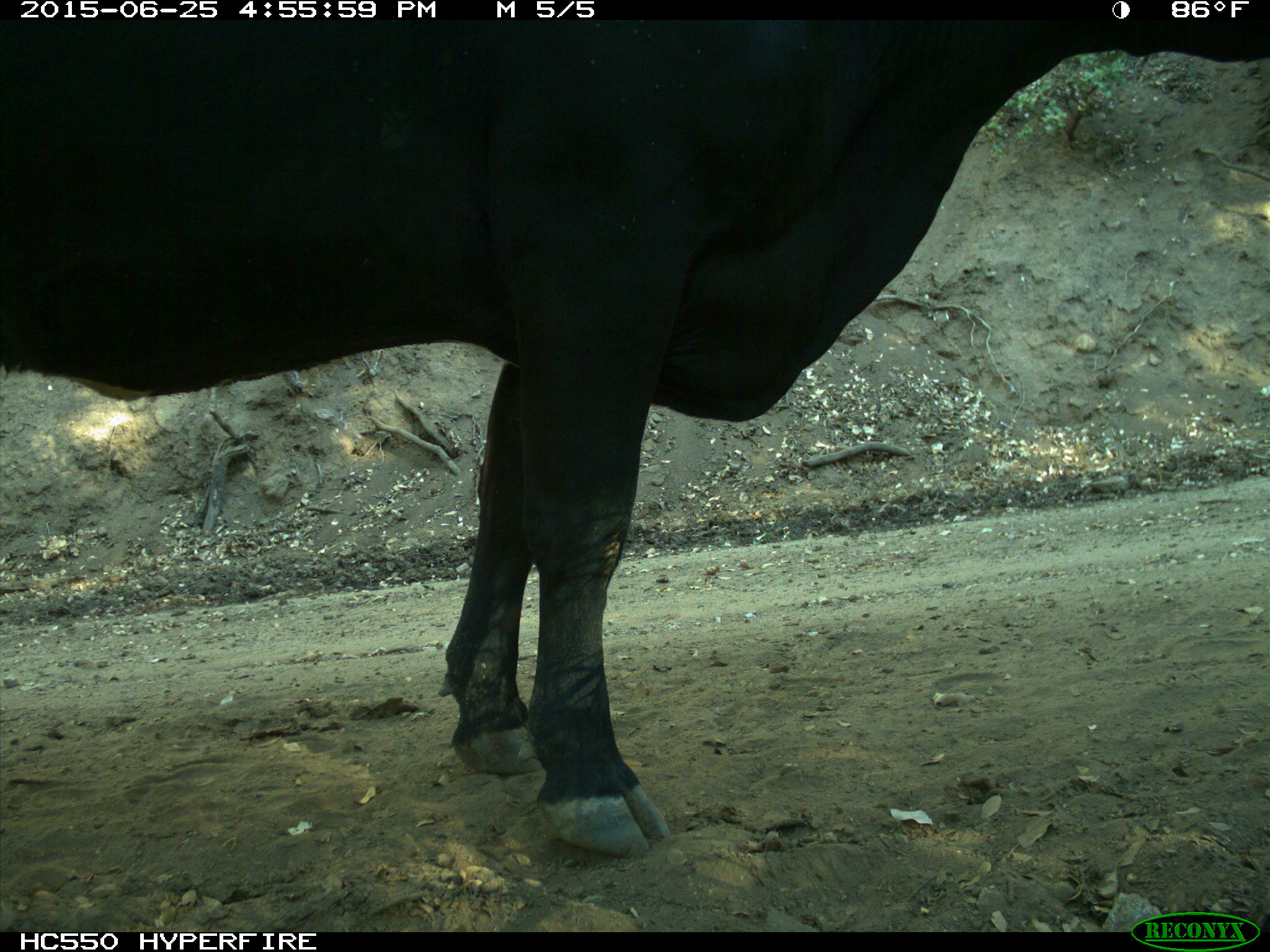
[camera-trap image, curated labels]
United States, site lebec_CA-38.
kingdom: Animalia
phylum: Chordata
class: Mammalia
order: Artiodactyla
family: Bovidae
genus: Bos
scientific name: Bos taurus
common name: domestic cow